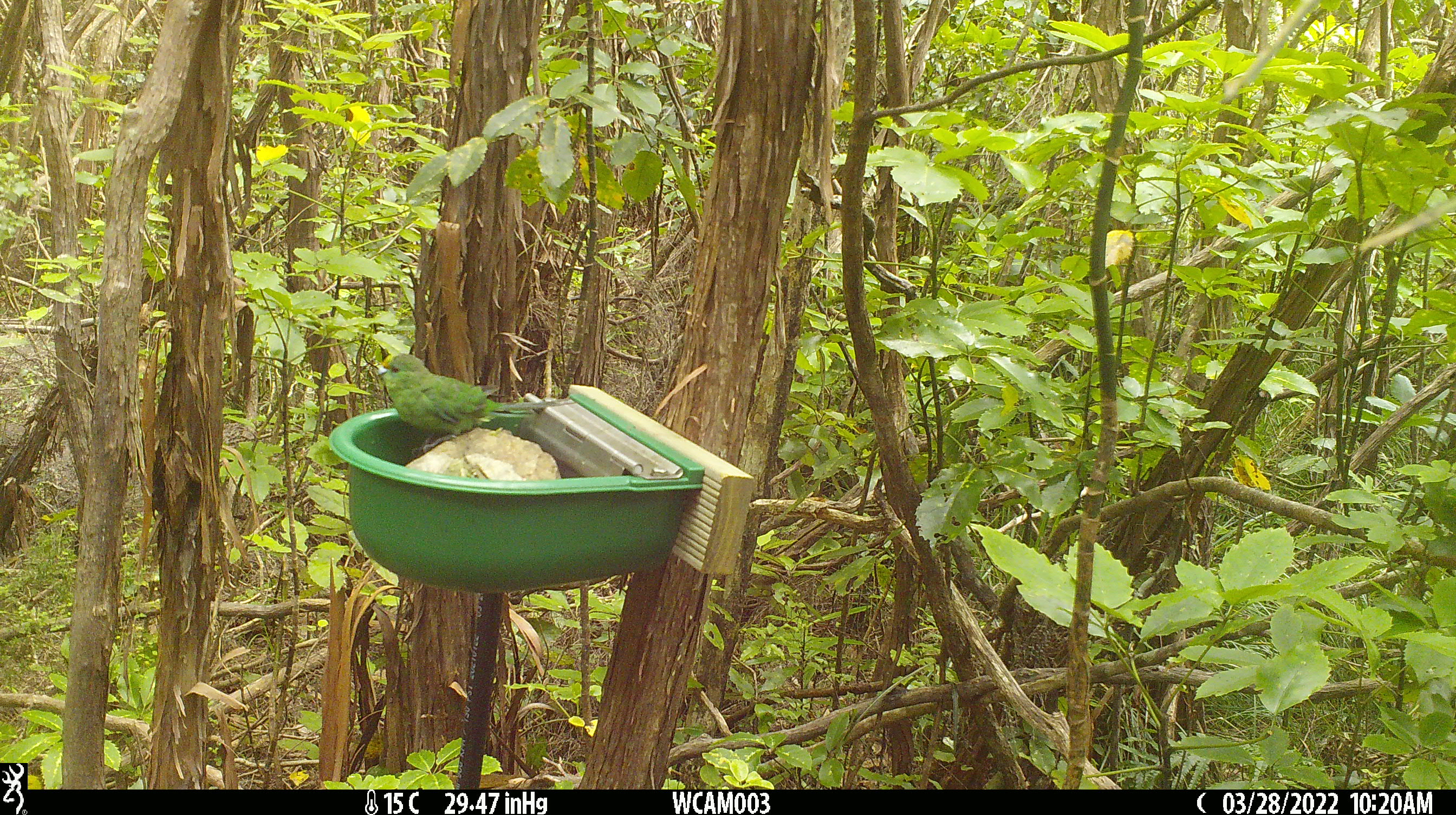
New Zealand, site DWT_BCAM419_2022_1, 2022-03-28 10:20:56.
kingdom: Animalia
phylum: Chordata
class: Aves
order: Psittaciformes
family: Psittaculidae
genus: Cyanoramphus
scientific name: Cyanoramphus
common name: parakeet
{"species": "parakeet (Cyanoramphus)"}